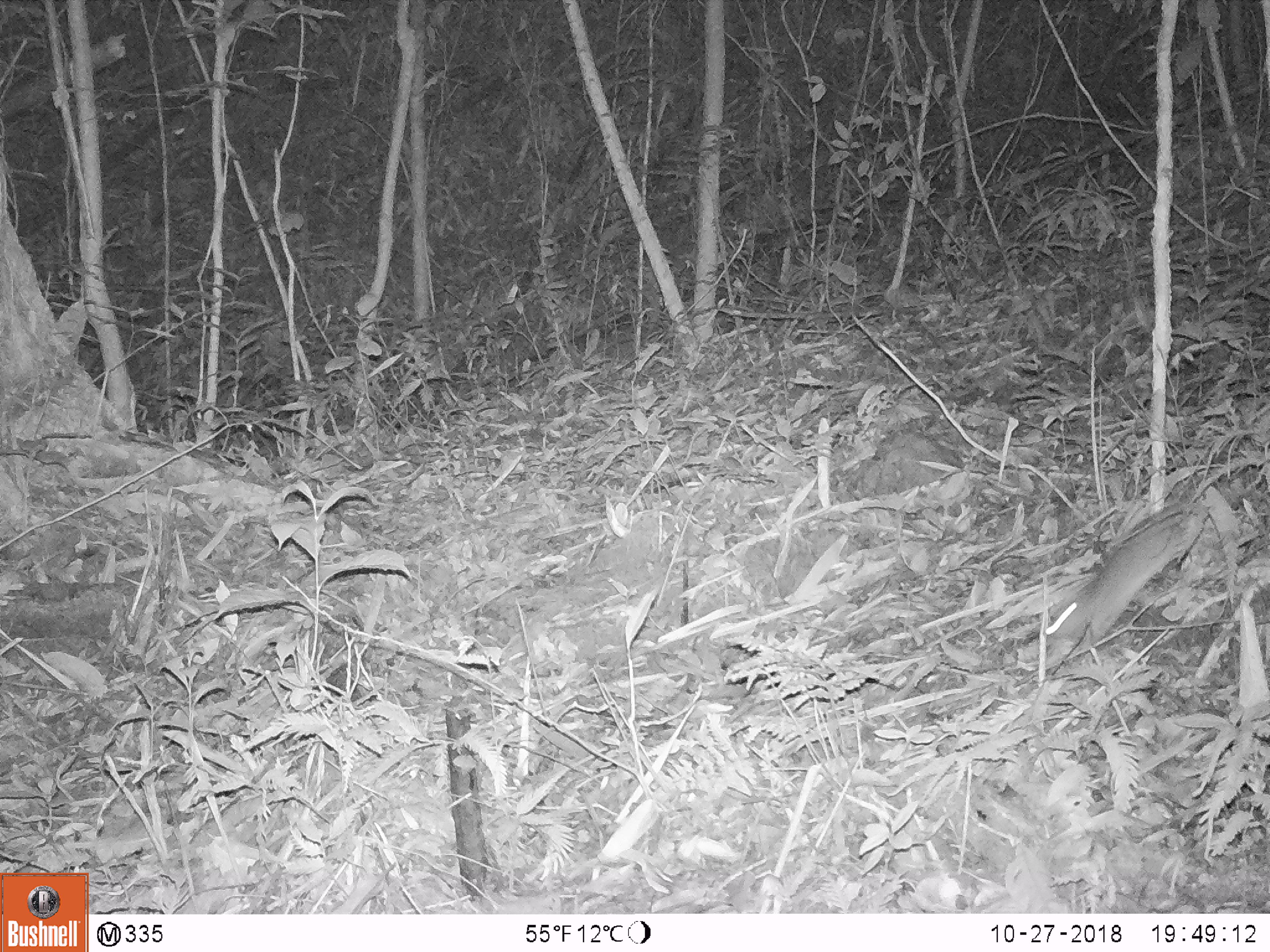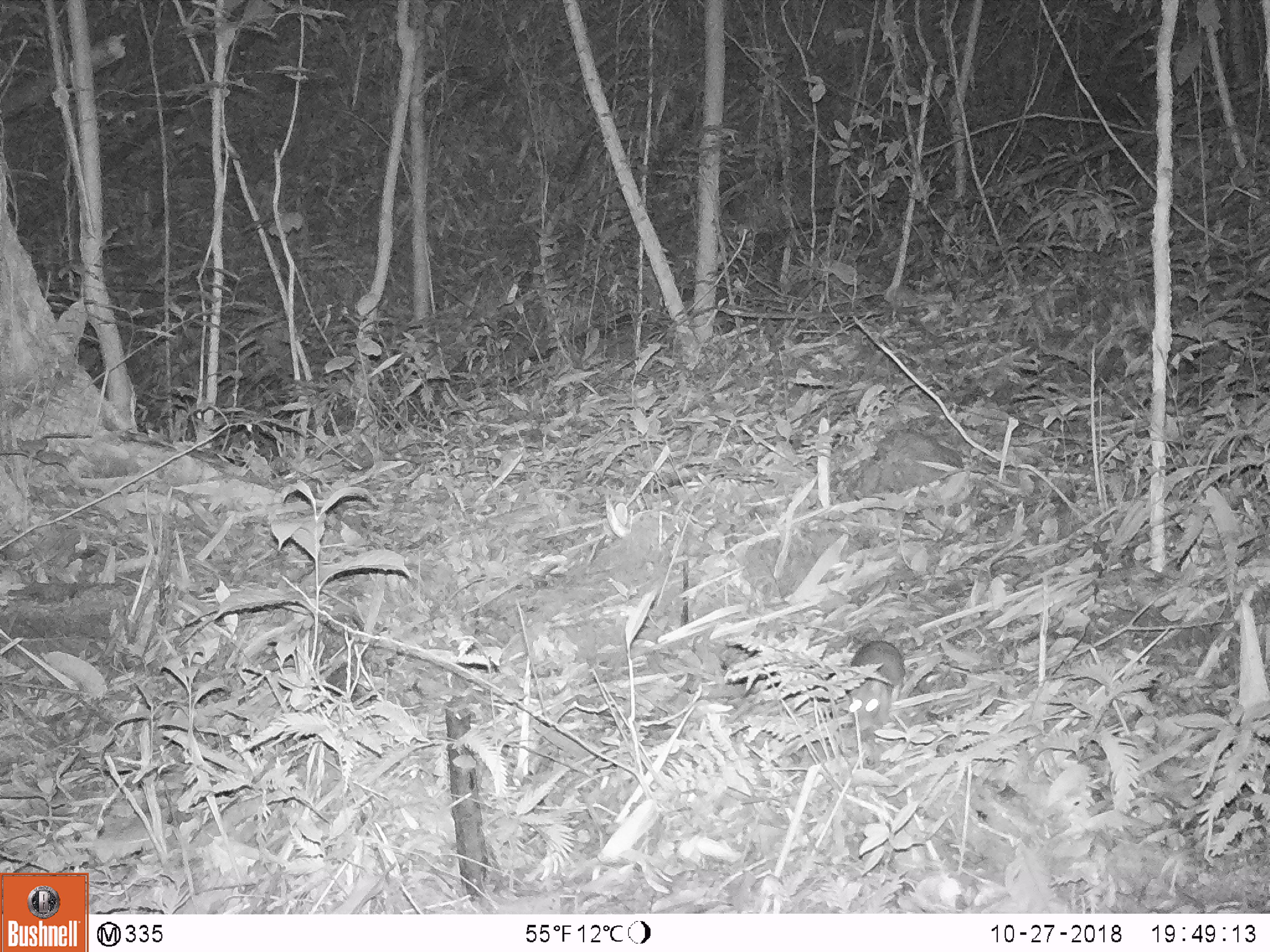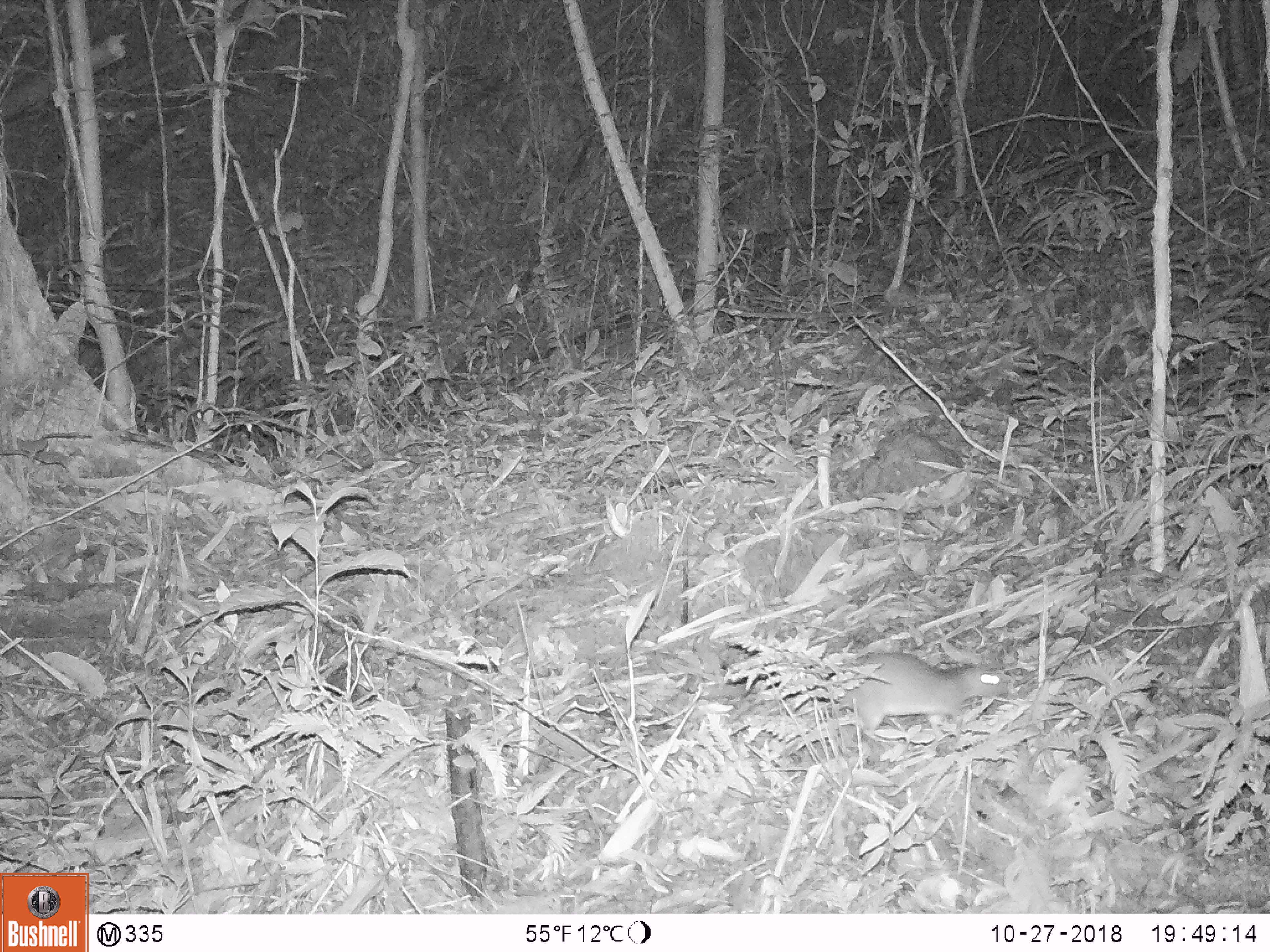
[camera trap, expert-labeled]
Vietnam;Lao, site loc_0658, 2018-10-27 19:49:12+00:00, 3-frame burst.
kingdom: Animalia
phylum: Chordata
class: Mammalia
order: Rodentia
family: Muridae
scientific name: Muridae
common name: old-world mice and rats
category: unidentified murid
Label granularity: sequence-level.